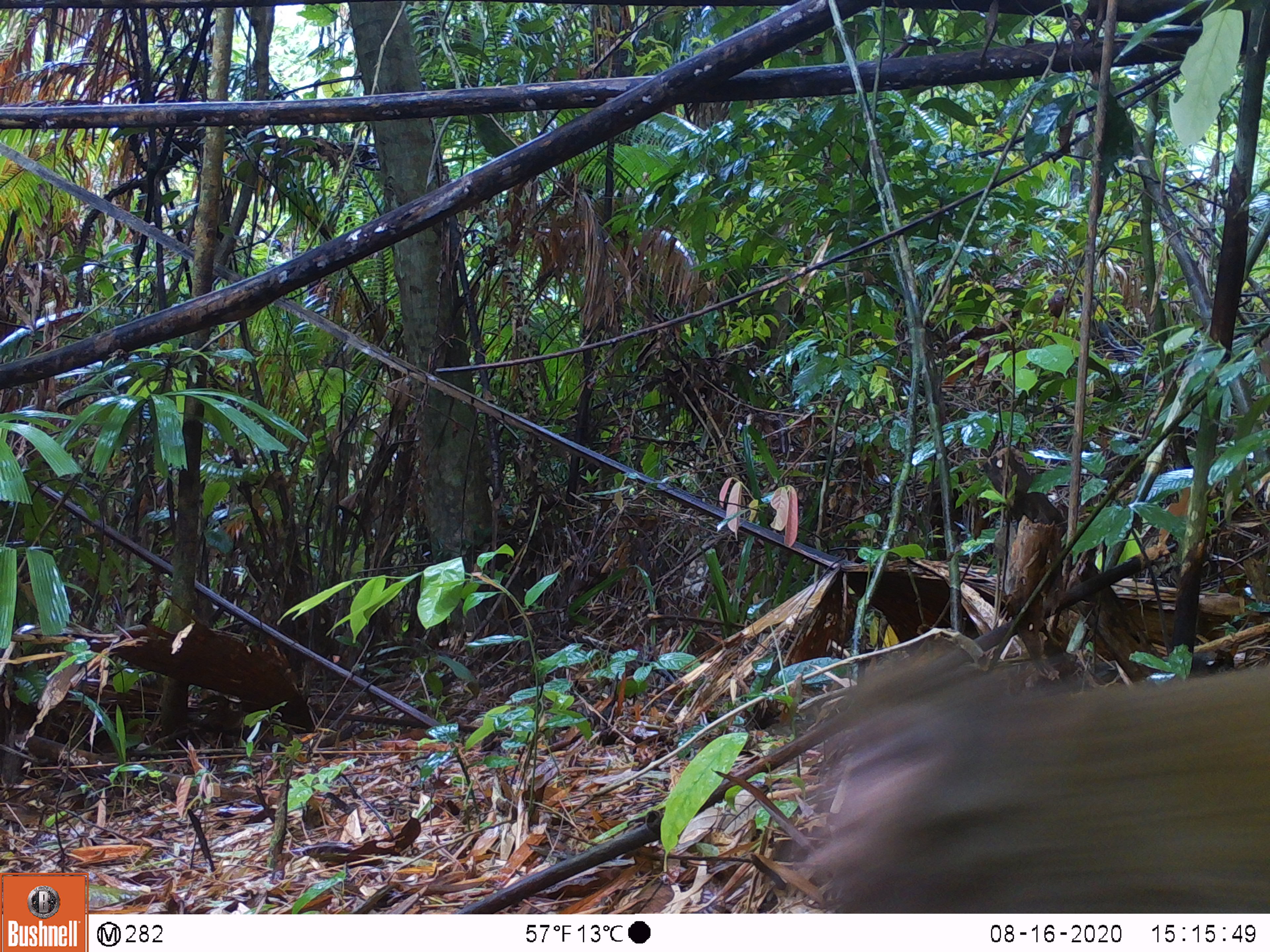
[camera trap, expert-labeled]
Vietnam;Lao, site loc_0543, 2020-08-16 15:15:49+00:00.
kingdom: Animalia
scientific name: Animalia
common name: animal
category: unidentified animal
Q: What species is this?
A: Unidentified animal (animal) (Animalia).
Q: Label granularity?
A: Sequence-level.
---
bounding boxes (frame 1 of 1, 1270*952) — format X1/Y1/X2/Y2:
unidentified animal: 806/644/1270/913